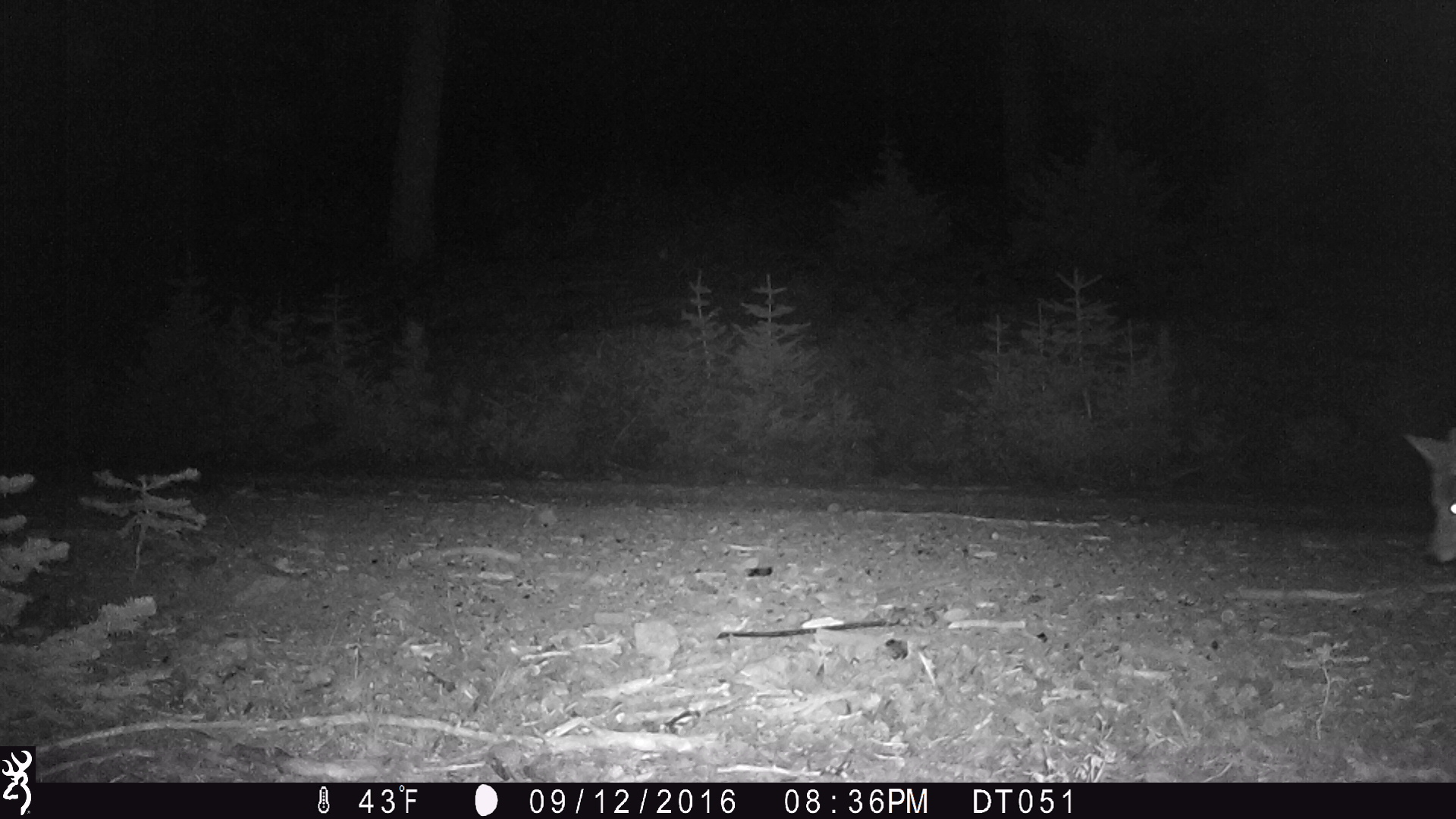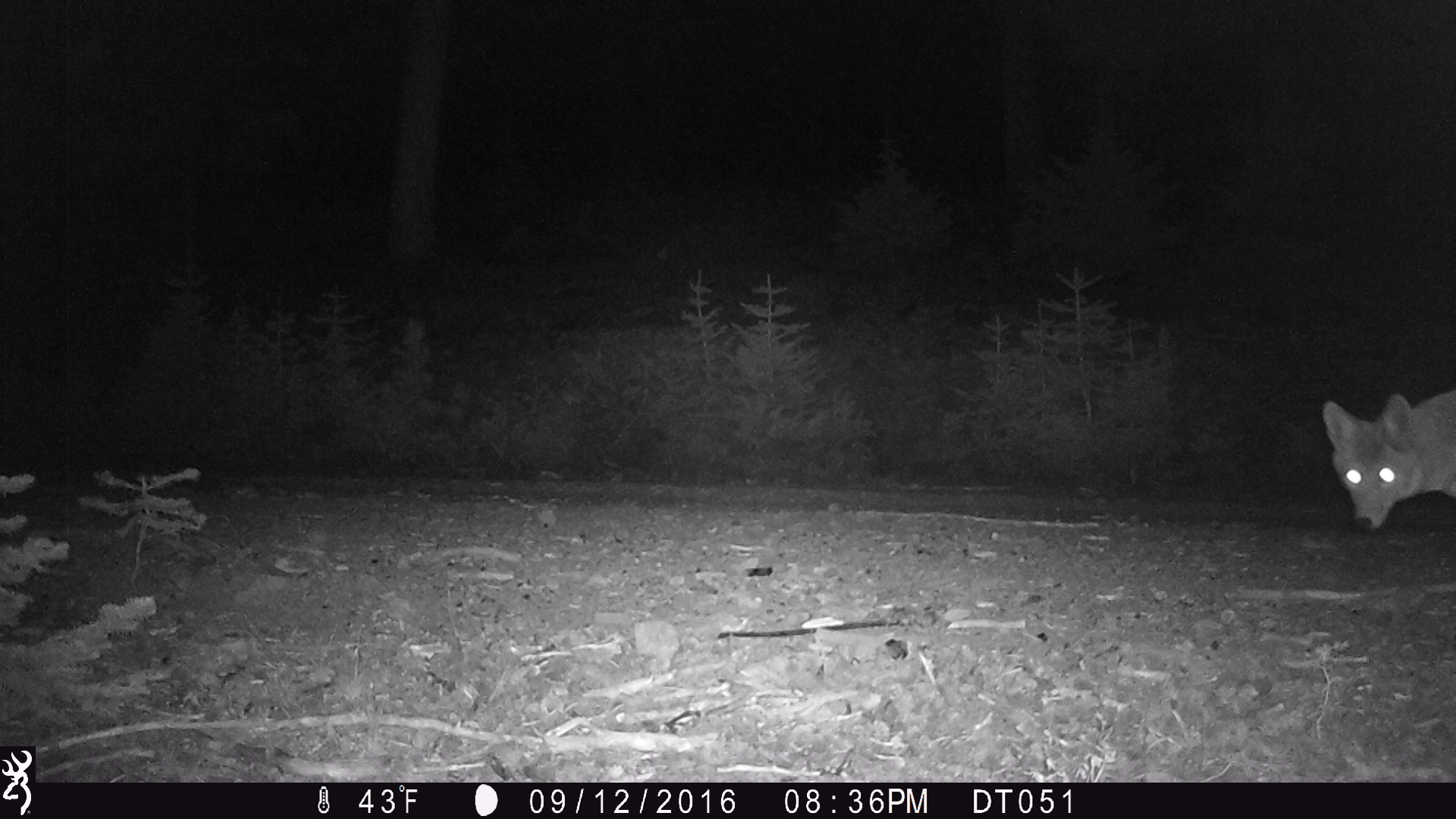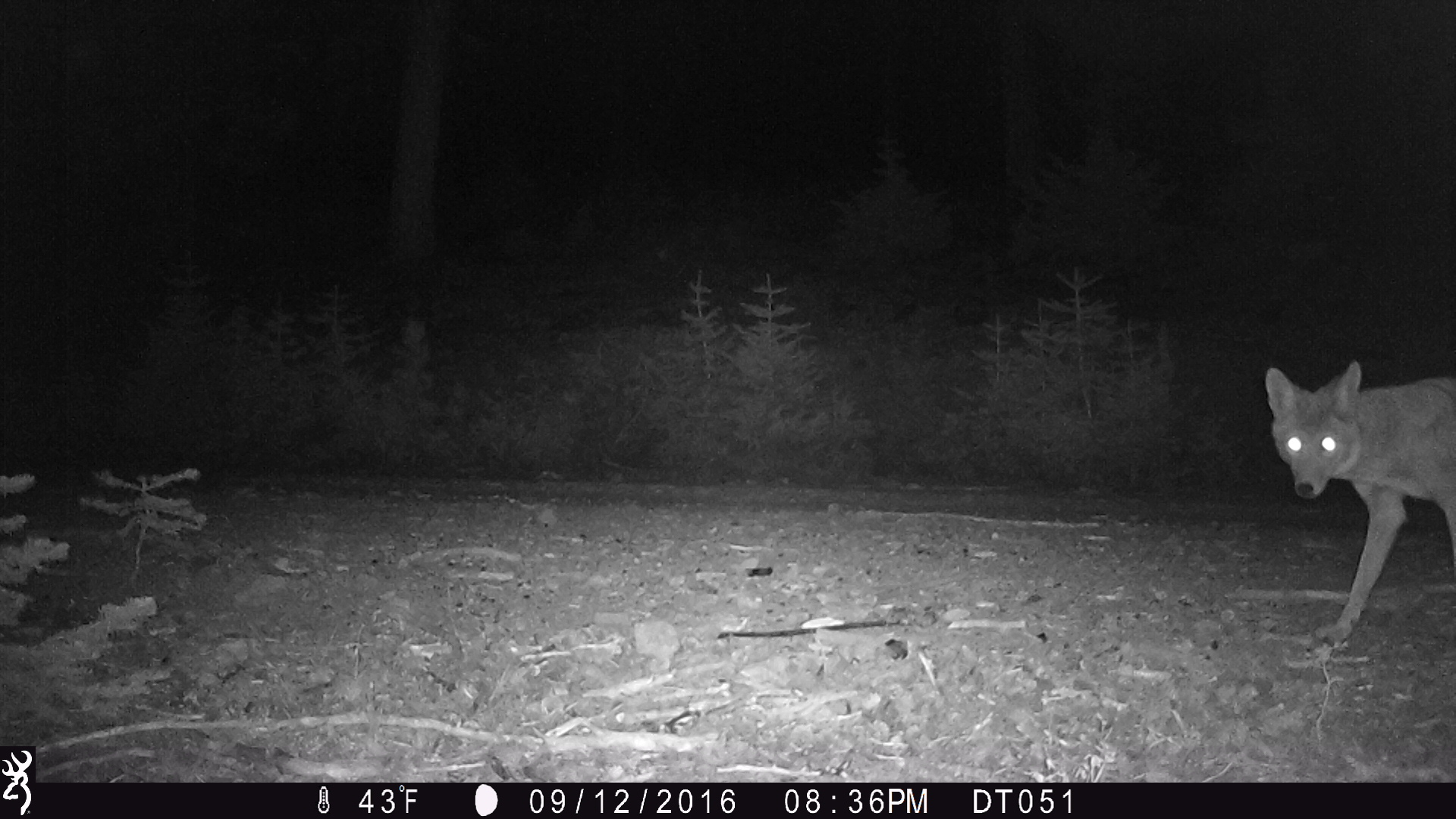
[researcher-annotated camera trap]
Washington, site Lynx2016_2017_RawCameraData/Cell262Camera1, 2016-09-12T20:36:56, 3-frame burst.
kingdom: Animalia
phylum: Chordata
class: Mammalia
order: Carnivora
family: Canidae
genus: Canis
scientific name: Canis latrans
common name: coyote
Canis latrans (coyote). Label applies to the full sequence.